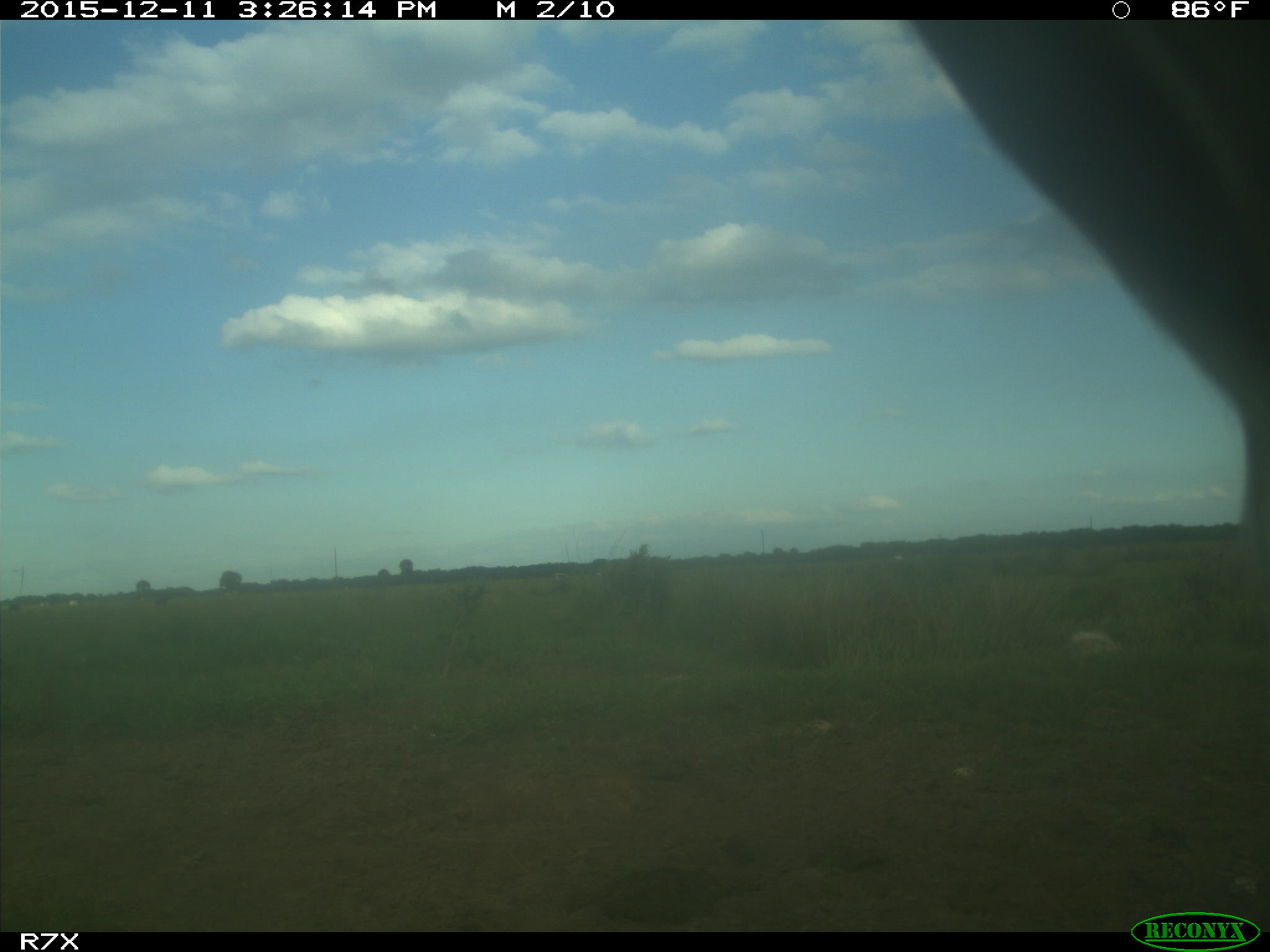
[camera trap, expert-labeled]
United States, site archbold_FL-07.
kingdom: Animalia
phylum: Chordata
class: Mammalia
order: Artiodactyla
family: Bovidae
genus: Bos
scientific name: Bos taurus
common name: domestic cow